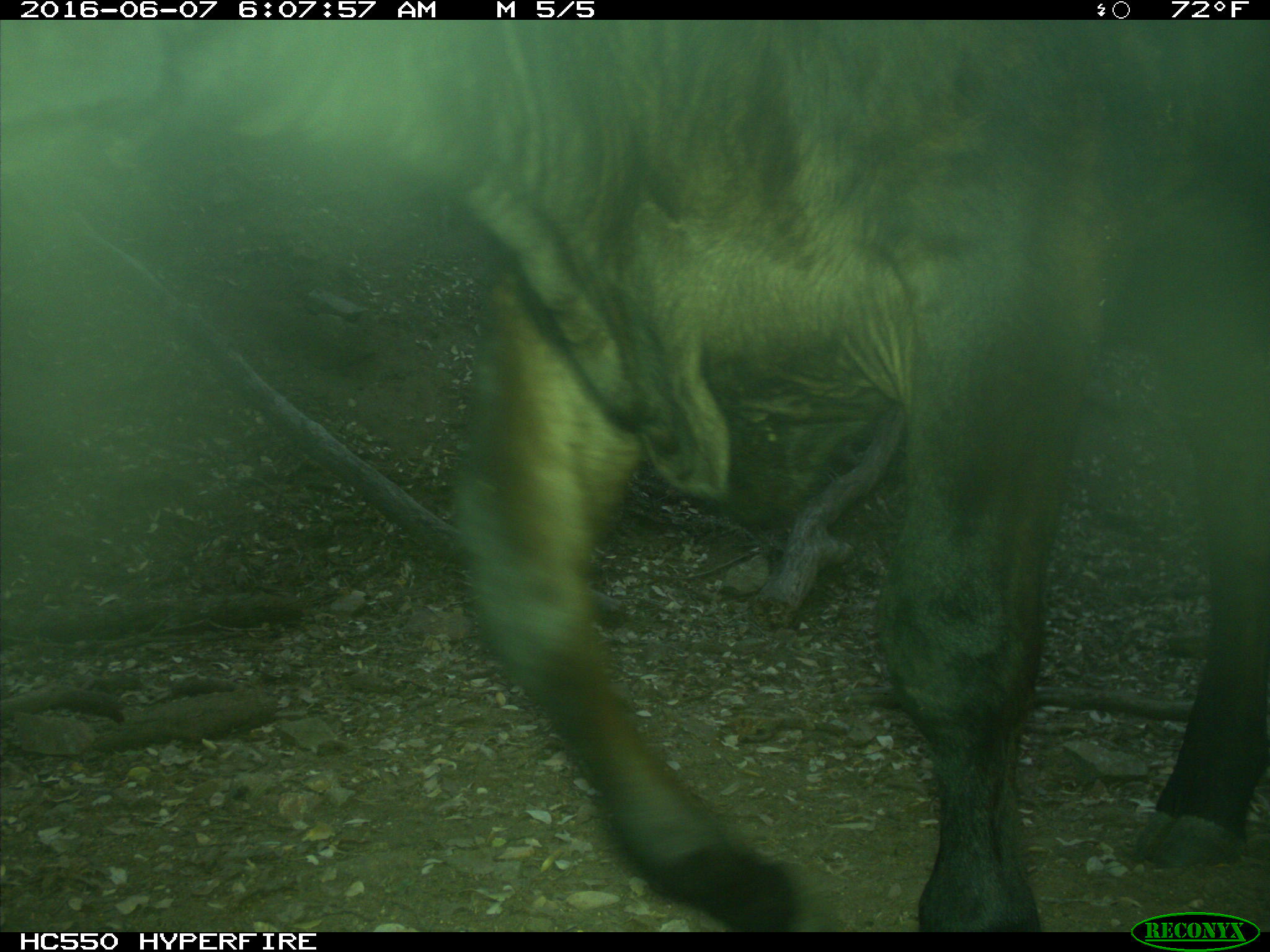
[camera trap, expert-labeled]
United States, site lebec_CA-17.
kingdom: Animalia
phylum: Chordata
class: Mammalia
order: Artiodactyla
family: Bovidae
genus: Bos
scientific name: Bos taurus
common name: domestic cow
Bos taurus (domestic cow).